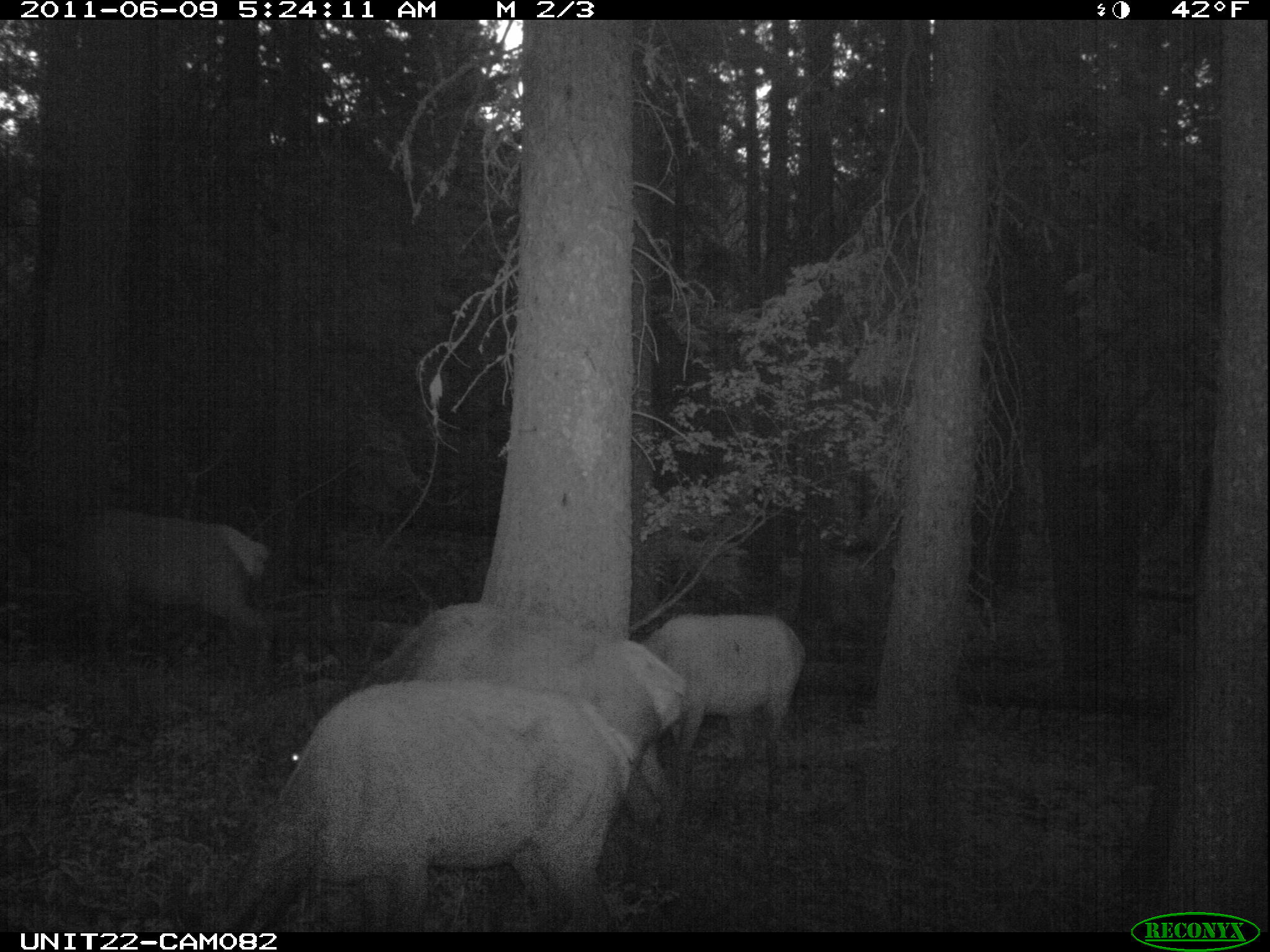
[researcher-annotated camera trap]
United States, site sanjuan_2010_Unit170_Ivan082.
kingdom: Animalia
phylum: Chordata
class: Mammalia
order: Artiodactyla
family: Cervidae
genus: Cervus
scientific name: Cervus elaphus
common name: red deer